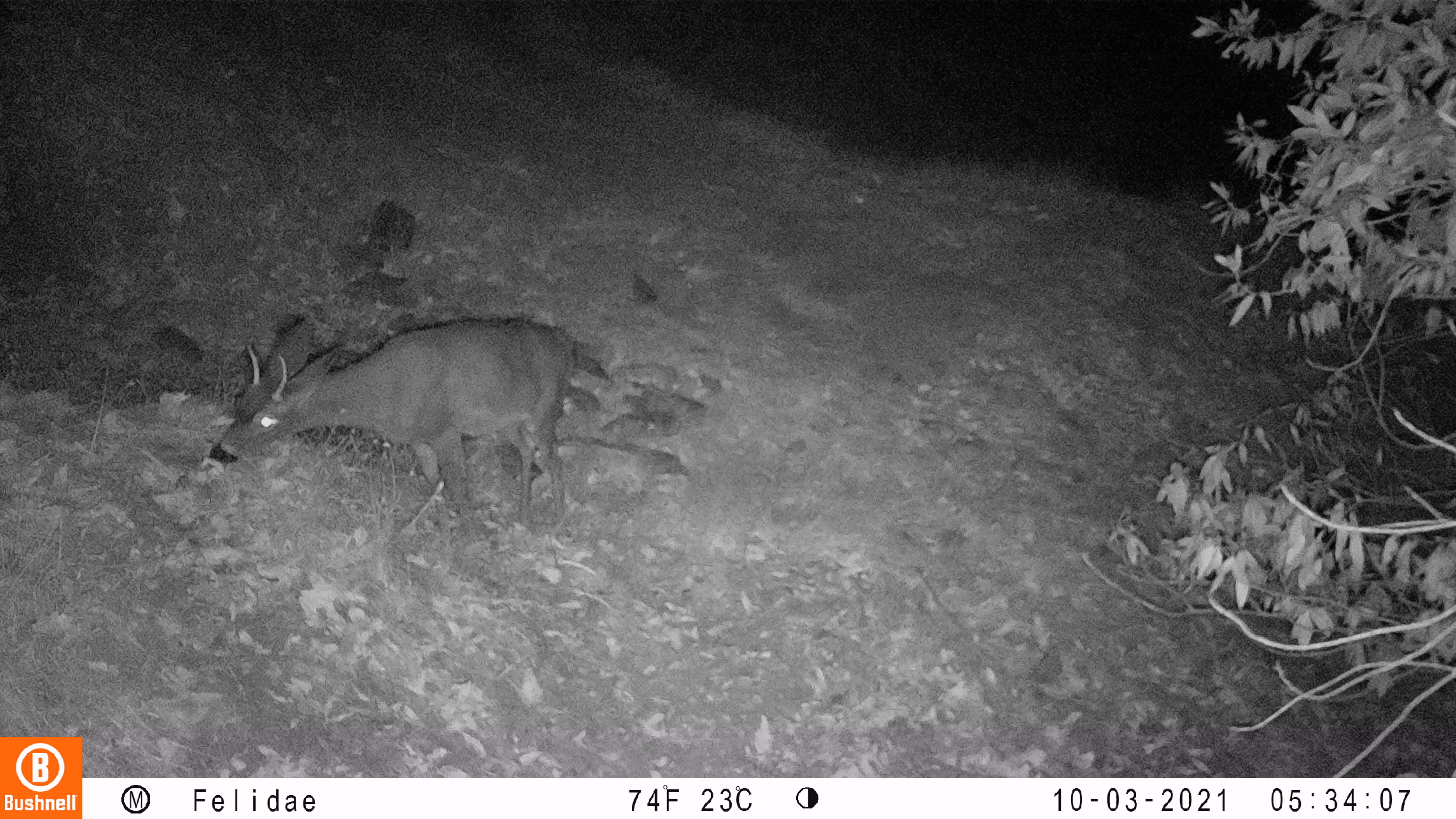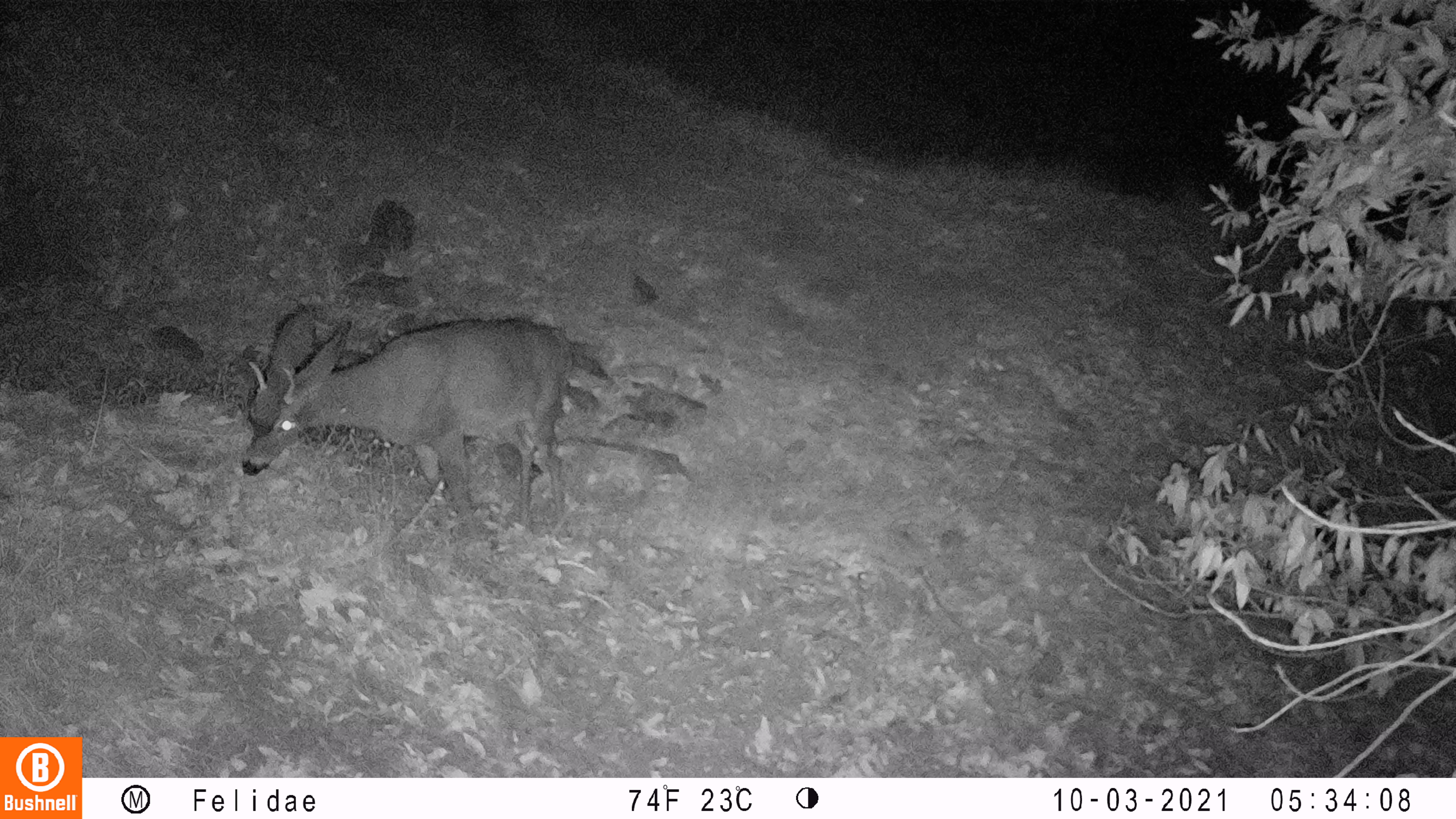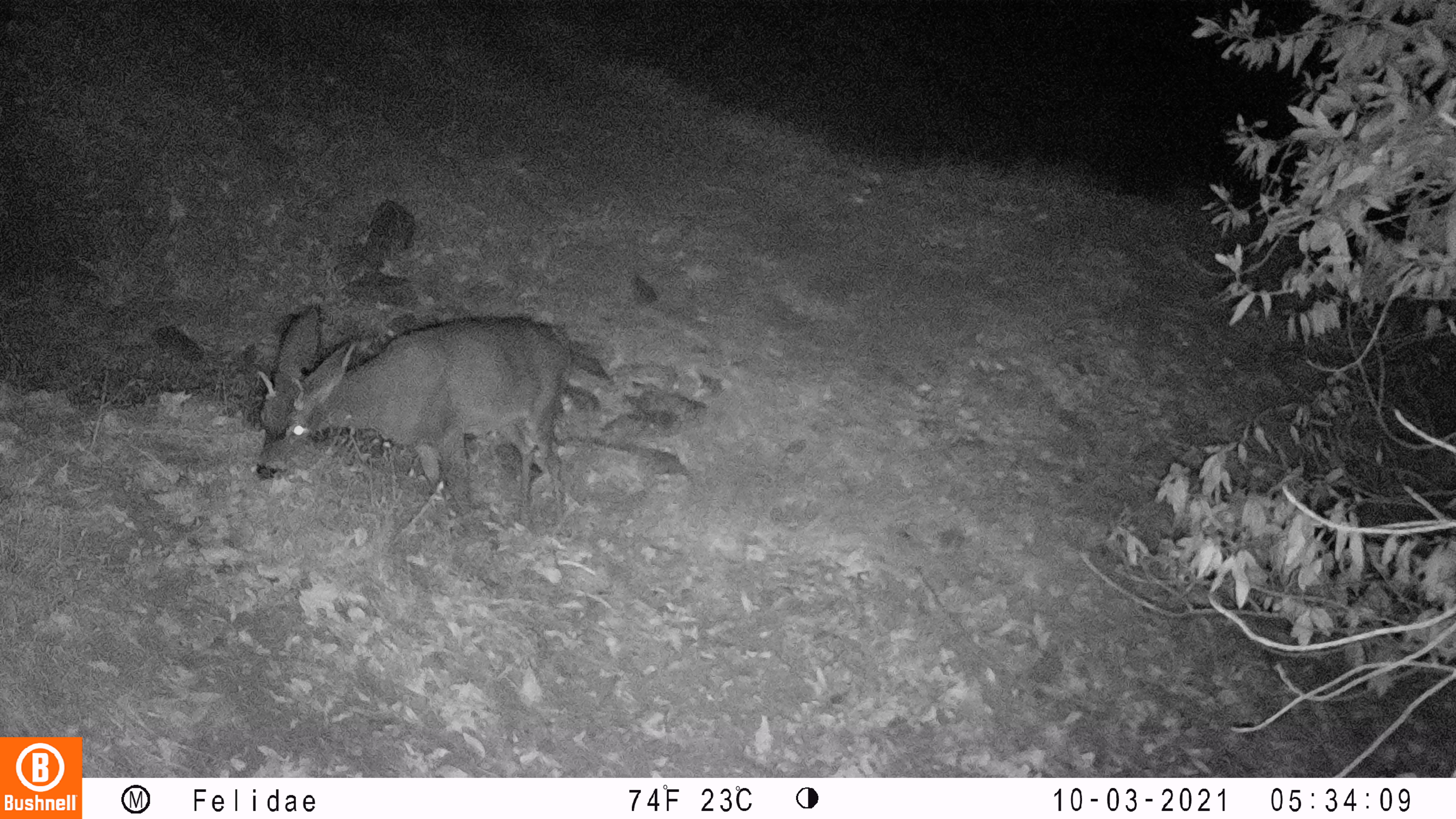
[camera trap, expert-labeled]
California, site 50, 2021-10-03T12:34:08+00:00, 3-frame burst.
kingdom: Animalia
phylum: Chordata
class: Mammalia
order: Artiodactyla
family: Cervidae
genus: Odocoileus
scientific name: Odocoileus hemionus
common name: mule deer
Mule deer (Odocoileus hemionus).